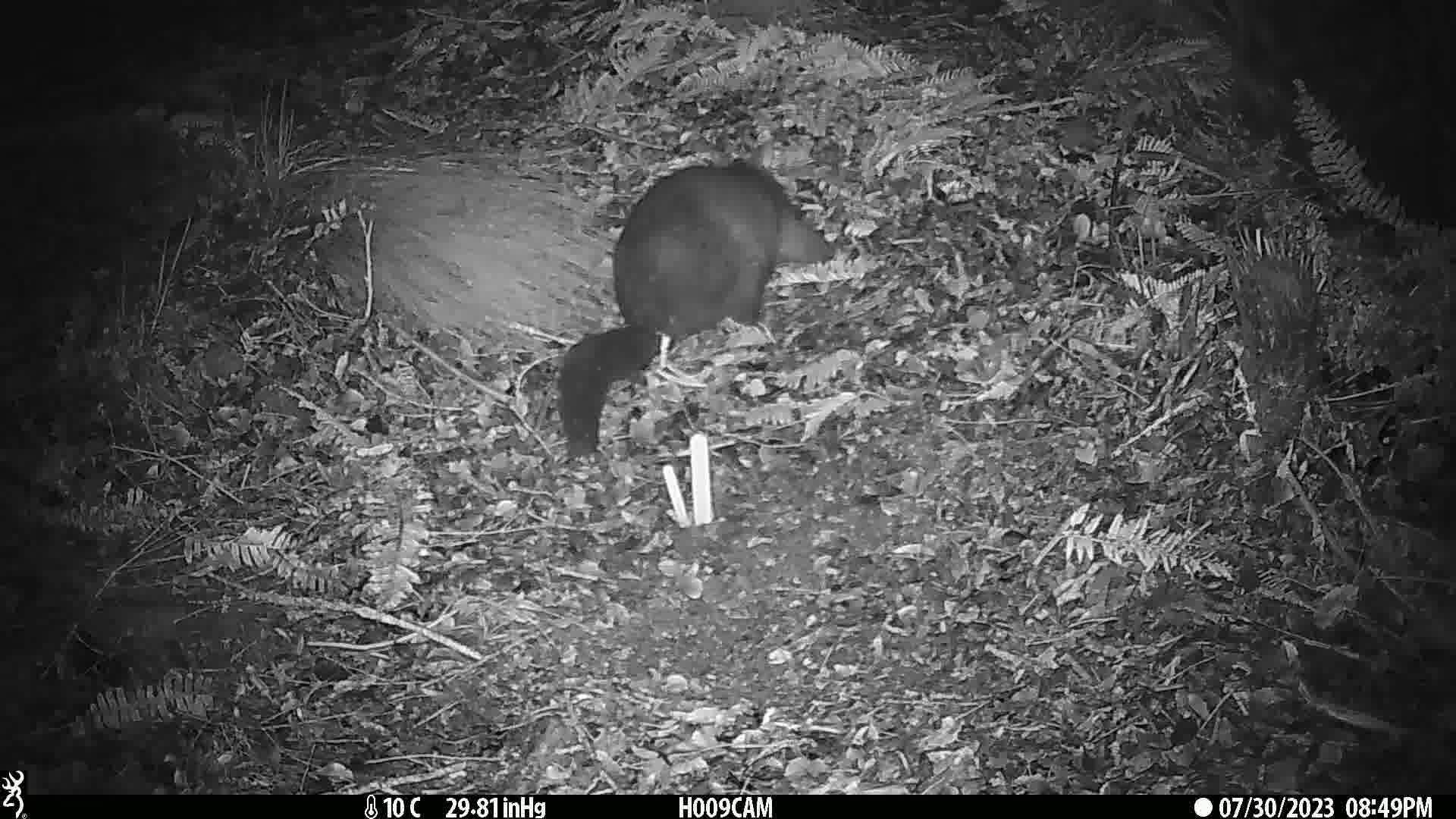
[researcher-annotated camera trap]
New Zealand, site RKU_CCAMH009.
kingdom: Animalia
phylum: Chordata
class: Mammalia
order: Diprotodontia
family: Phalangeridae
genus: Trichosurus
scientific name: Trichosurus vulpecula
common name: common brushtail possum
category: possum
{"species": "possum (common brushtail possum) (Trichosurus vulpecula)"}